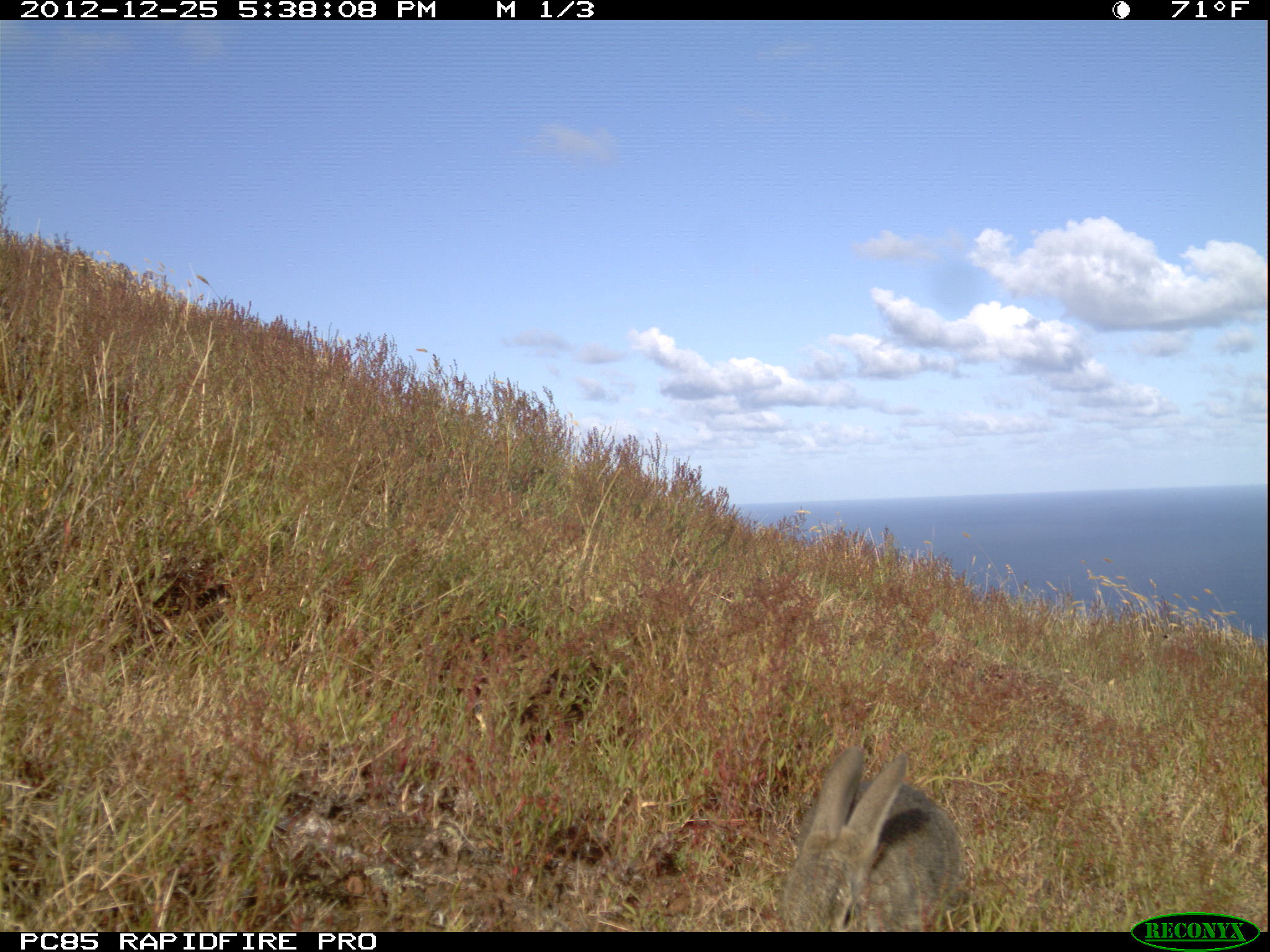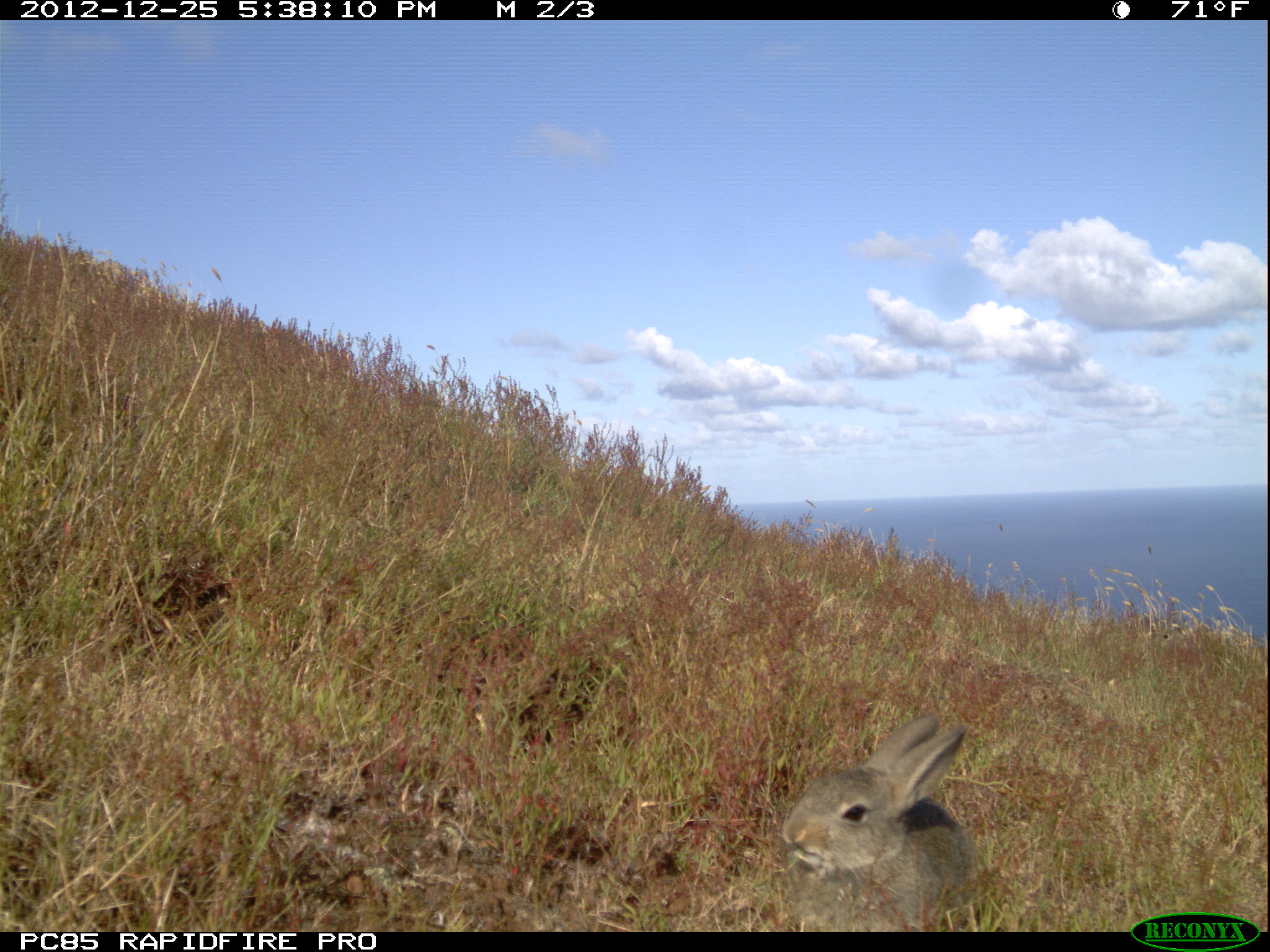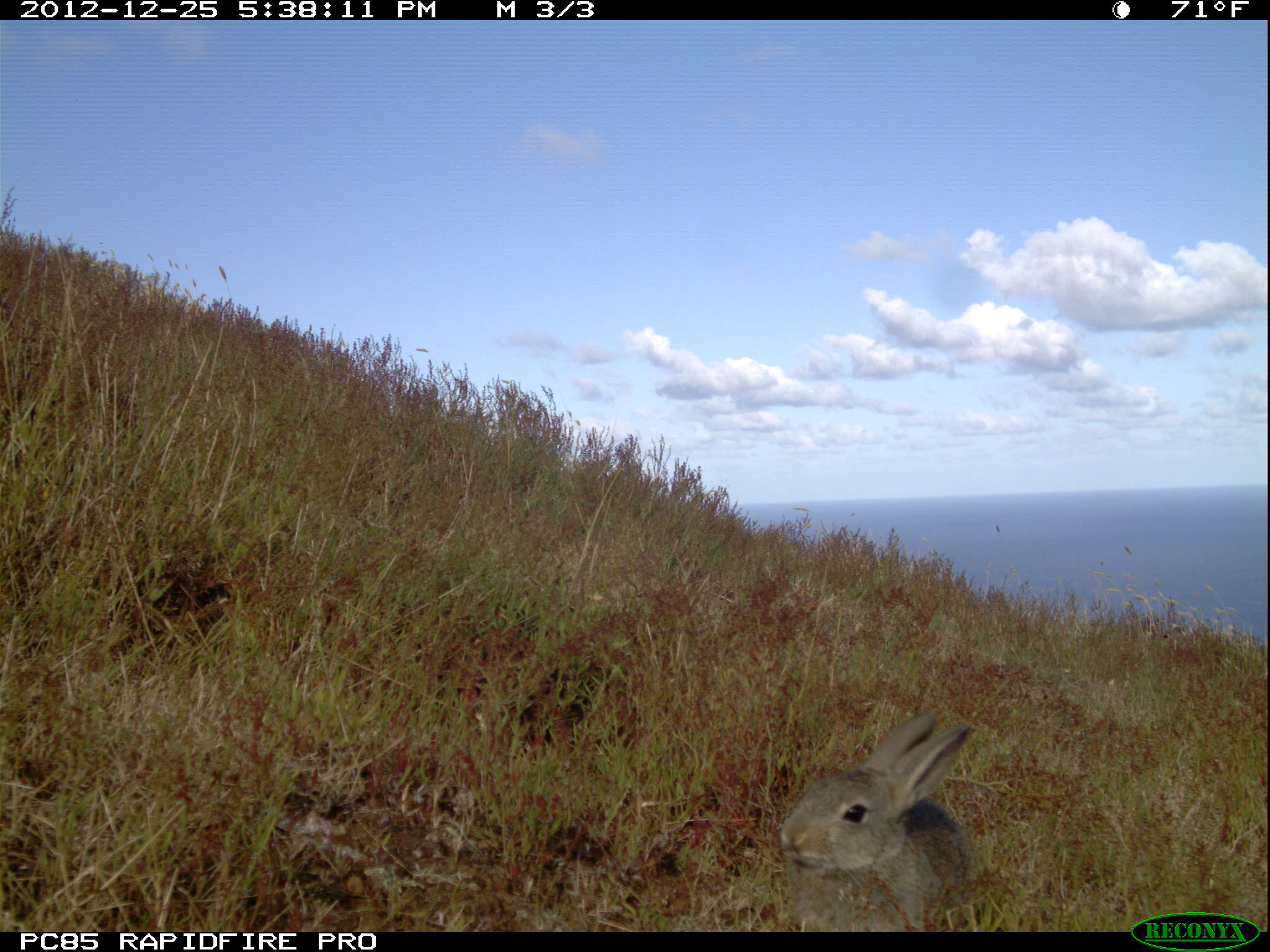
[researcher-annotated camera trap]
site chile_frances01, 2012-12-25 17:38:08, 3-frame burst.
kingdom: Animalia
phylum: Chordata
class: Mammalia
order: Lagomorpha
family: Leporidae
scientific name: Leporidae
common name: rabbits and hares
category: rabbit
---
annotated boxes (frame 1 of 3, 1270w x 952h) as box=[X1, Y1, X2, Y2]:
rabbit: box=[776, 740, 964, 932]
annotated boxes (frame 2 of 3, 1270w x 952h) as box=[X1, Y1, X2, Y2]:
rabbit: box=[773, 712, 982, 930]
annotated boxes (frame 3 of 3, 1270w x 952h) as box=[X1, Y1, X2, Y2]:
rabbit: box=[776, 710, 983, 930]